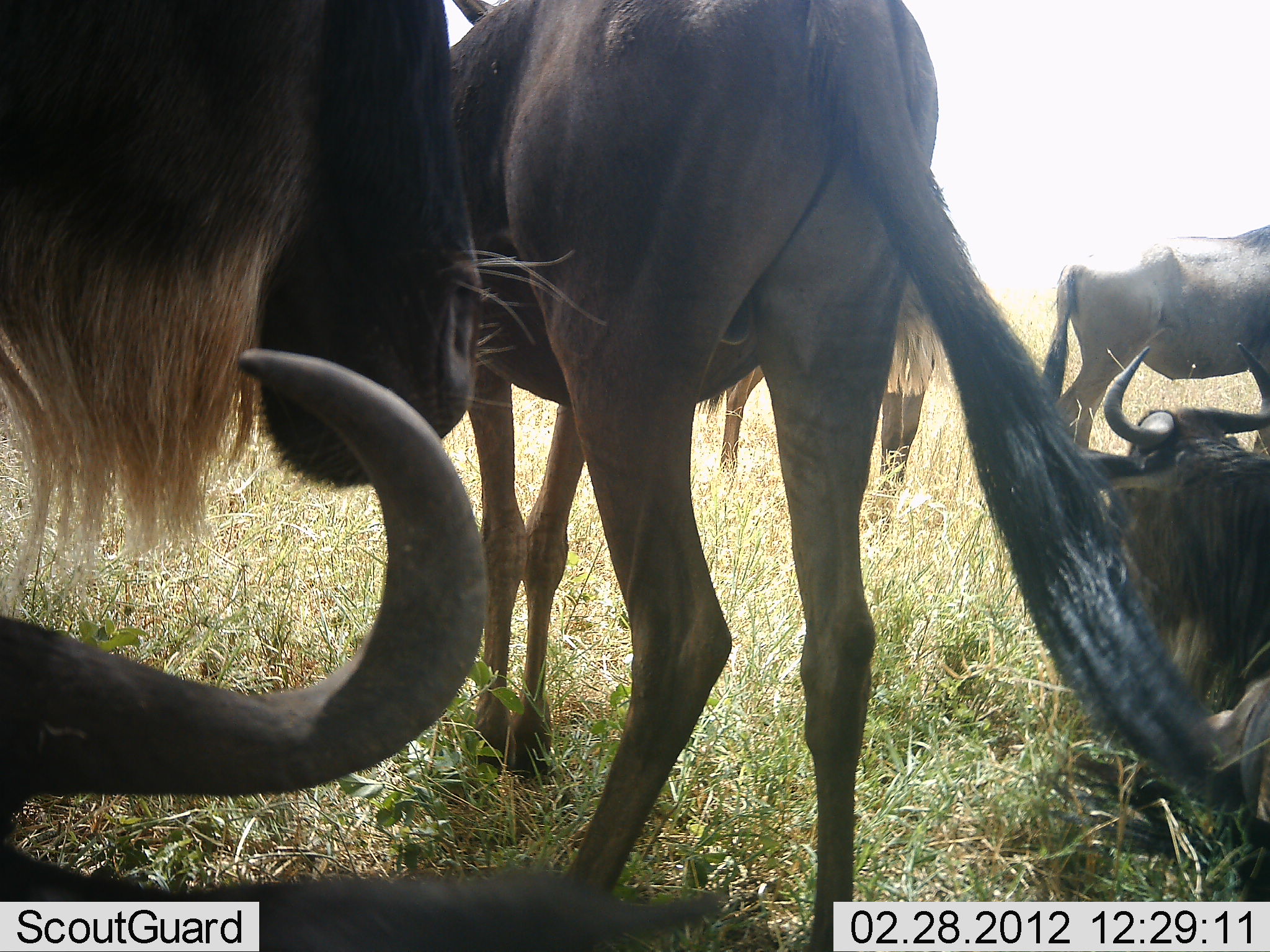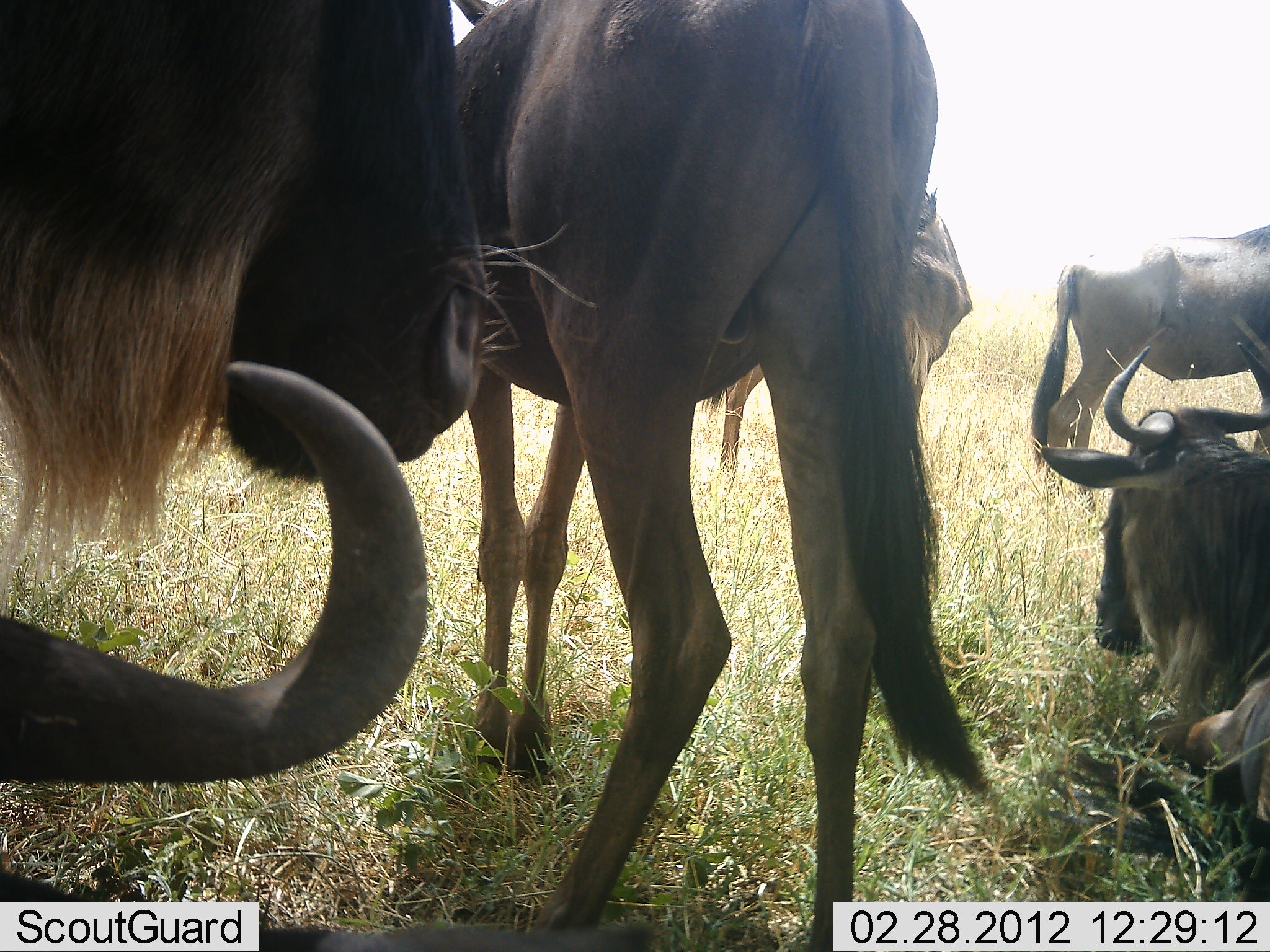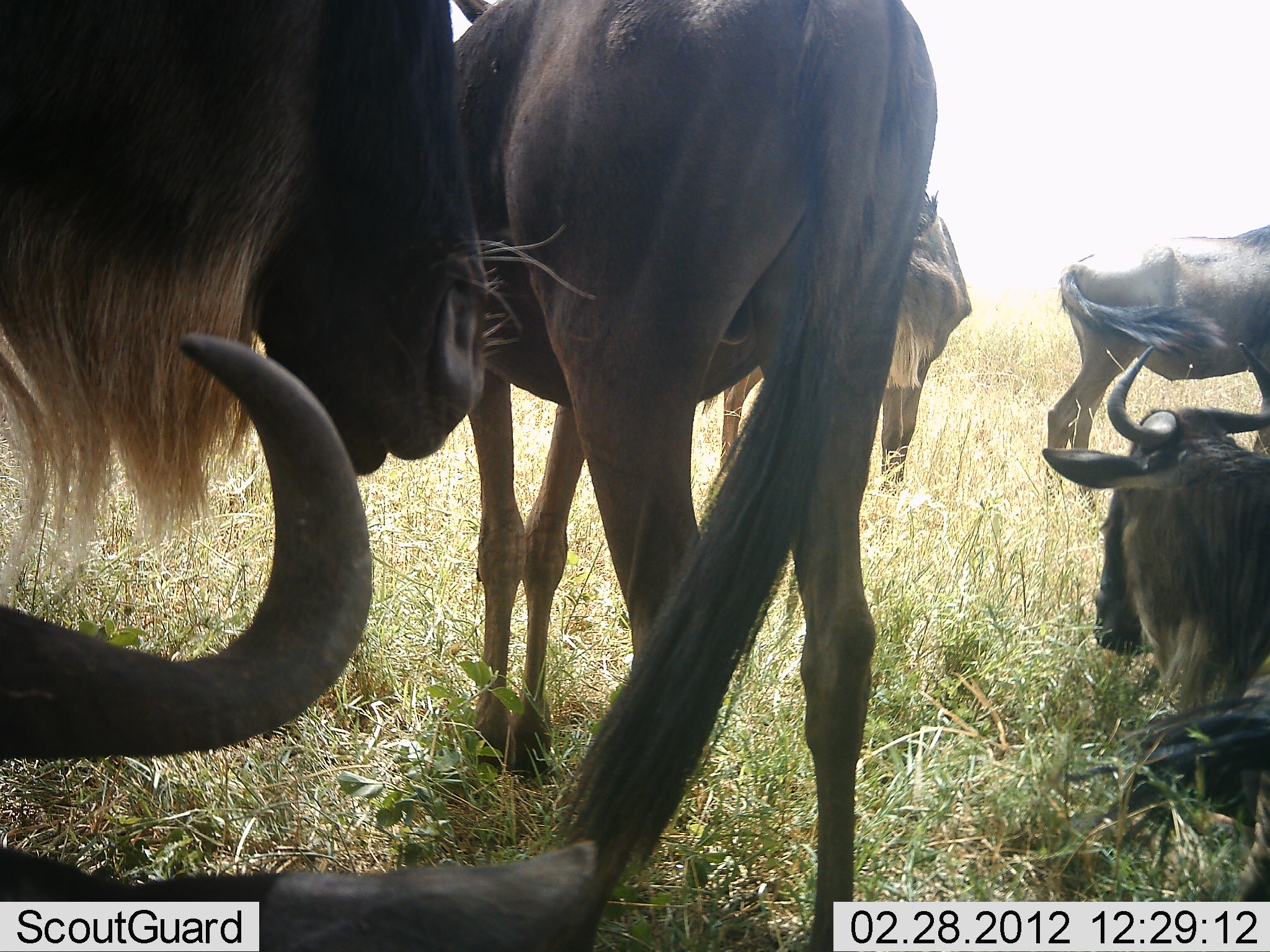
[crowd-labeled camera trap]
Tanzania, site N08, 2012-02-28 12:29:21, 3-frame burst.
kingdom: Animalia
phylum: Chordata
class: Mammalia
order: Artiodactyla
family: Bovidae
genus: Connochaetes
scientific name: Connochaetes taurinus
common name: blue wildebeest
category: wildebeest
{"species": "wildebeest (blue wildebeest) (Connochaetes taurinus)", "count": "6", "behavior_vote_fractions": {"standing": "92%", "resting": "92%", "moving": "8%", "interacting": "0%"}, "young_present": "0%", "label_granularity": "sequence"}